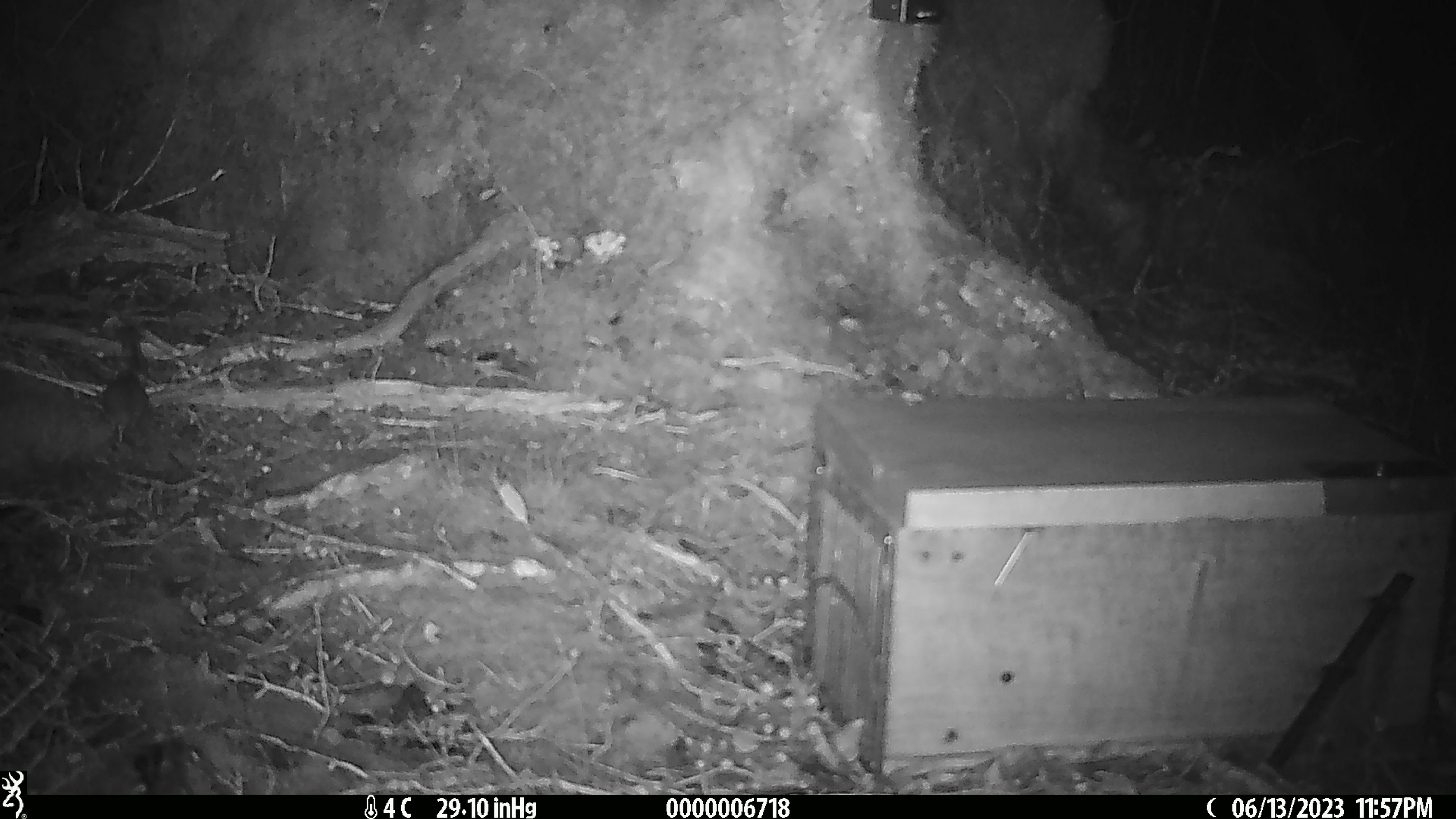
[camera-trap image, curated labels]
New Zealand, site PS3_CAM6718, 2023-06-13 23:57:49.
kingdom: Animalia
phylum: Chordata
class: Mammalia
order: Rodentia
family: Muridae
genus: Mus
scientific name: Mus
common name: mouse